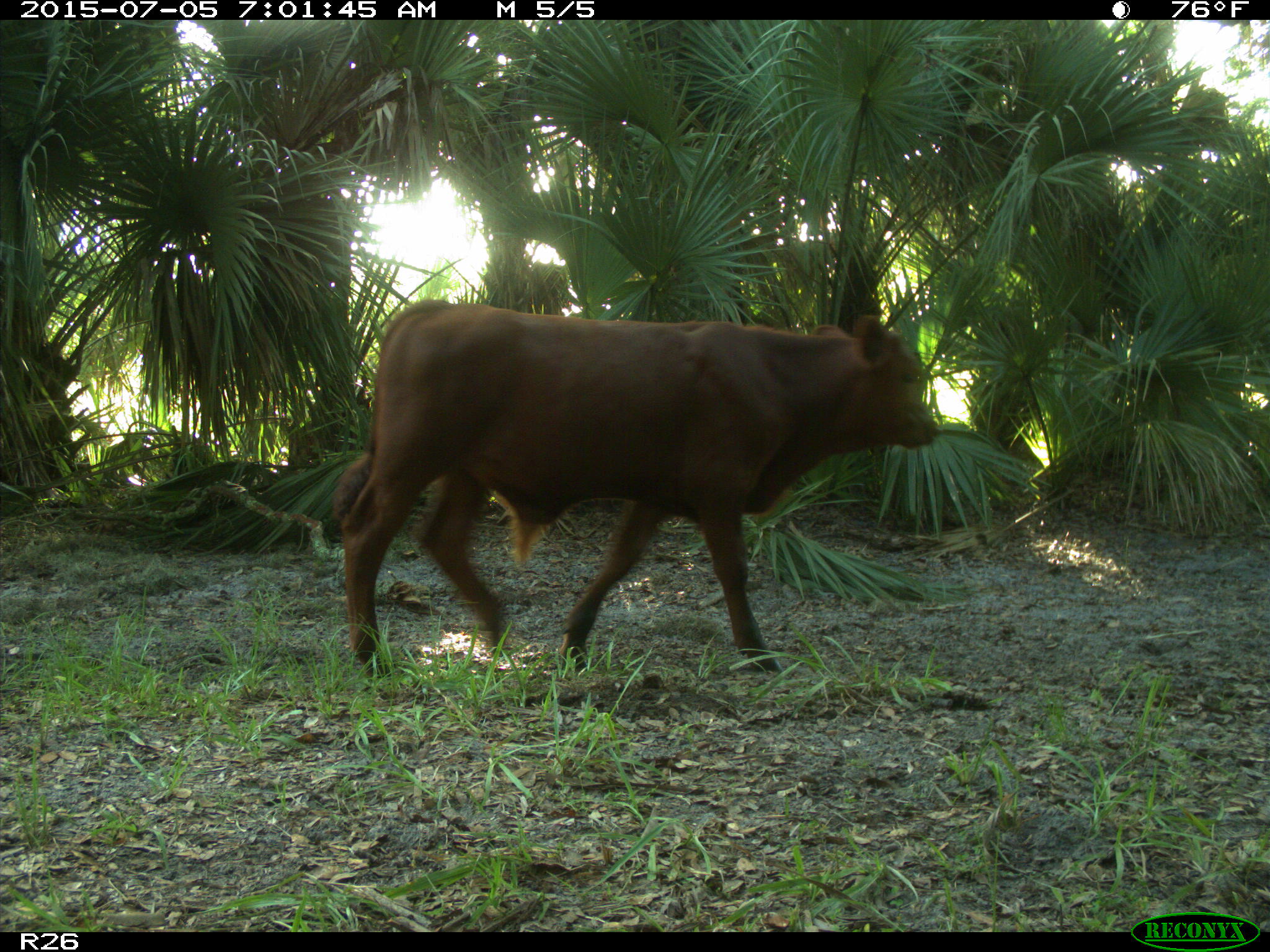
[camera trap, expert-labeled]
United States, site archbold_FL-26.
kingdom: Animalia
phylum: Chordata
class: Mammalia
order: Artiodactyla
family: Bovidae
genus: Bos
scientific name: Bos taurus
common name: domestic cow